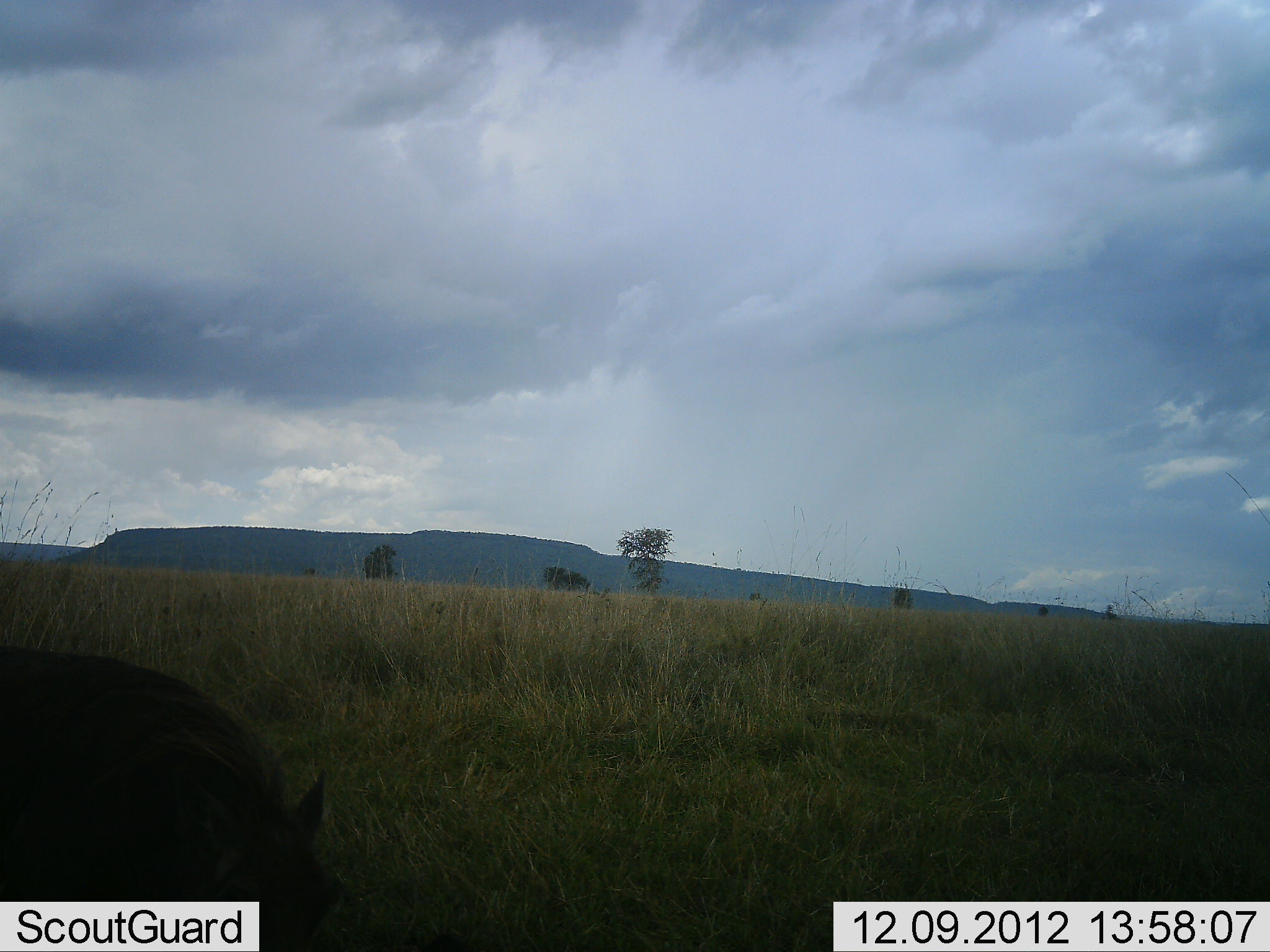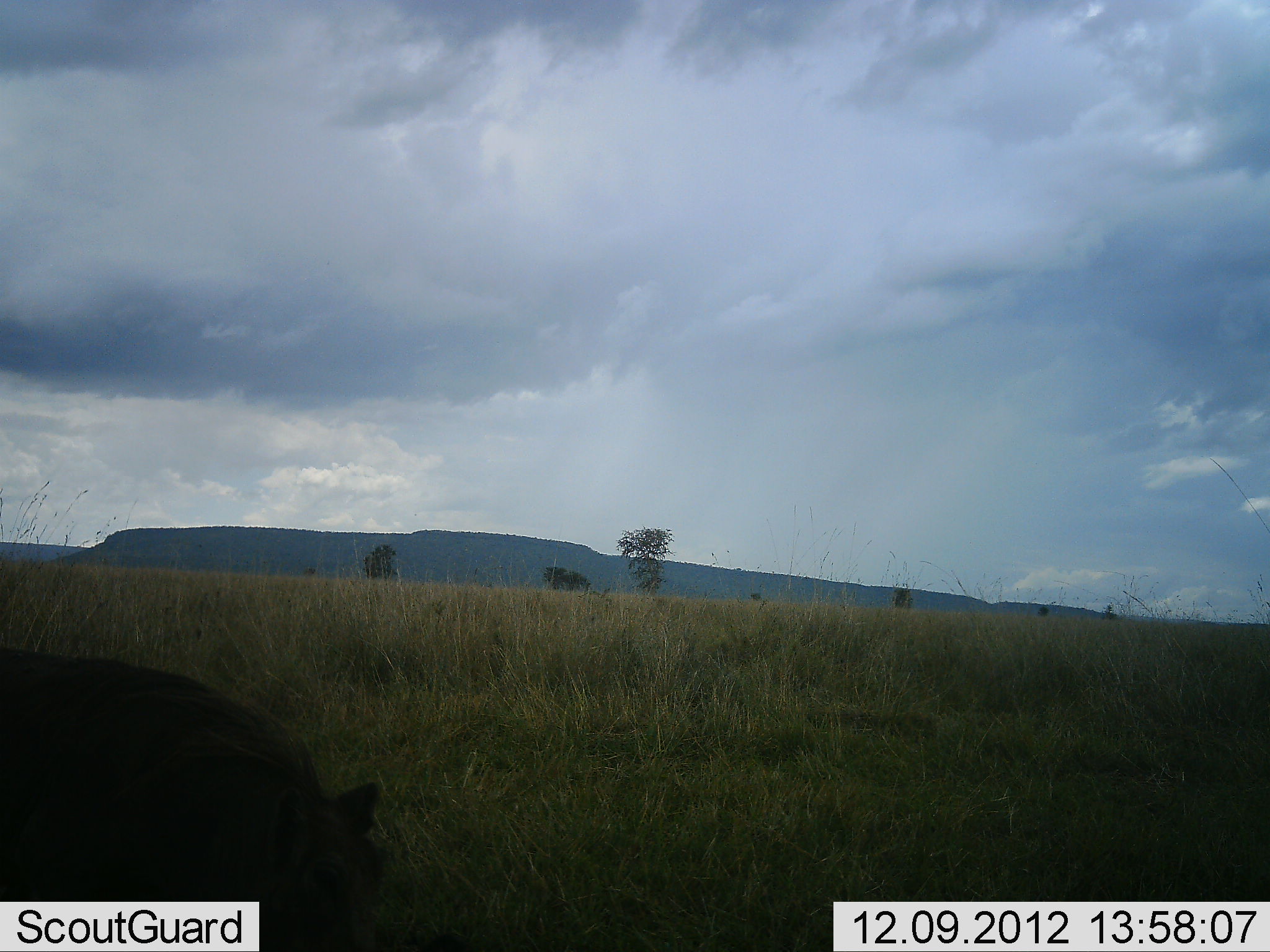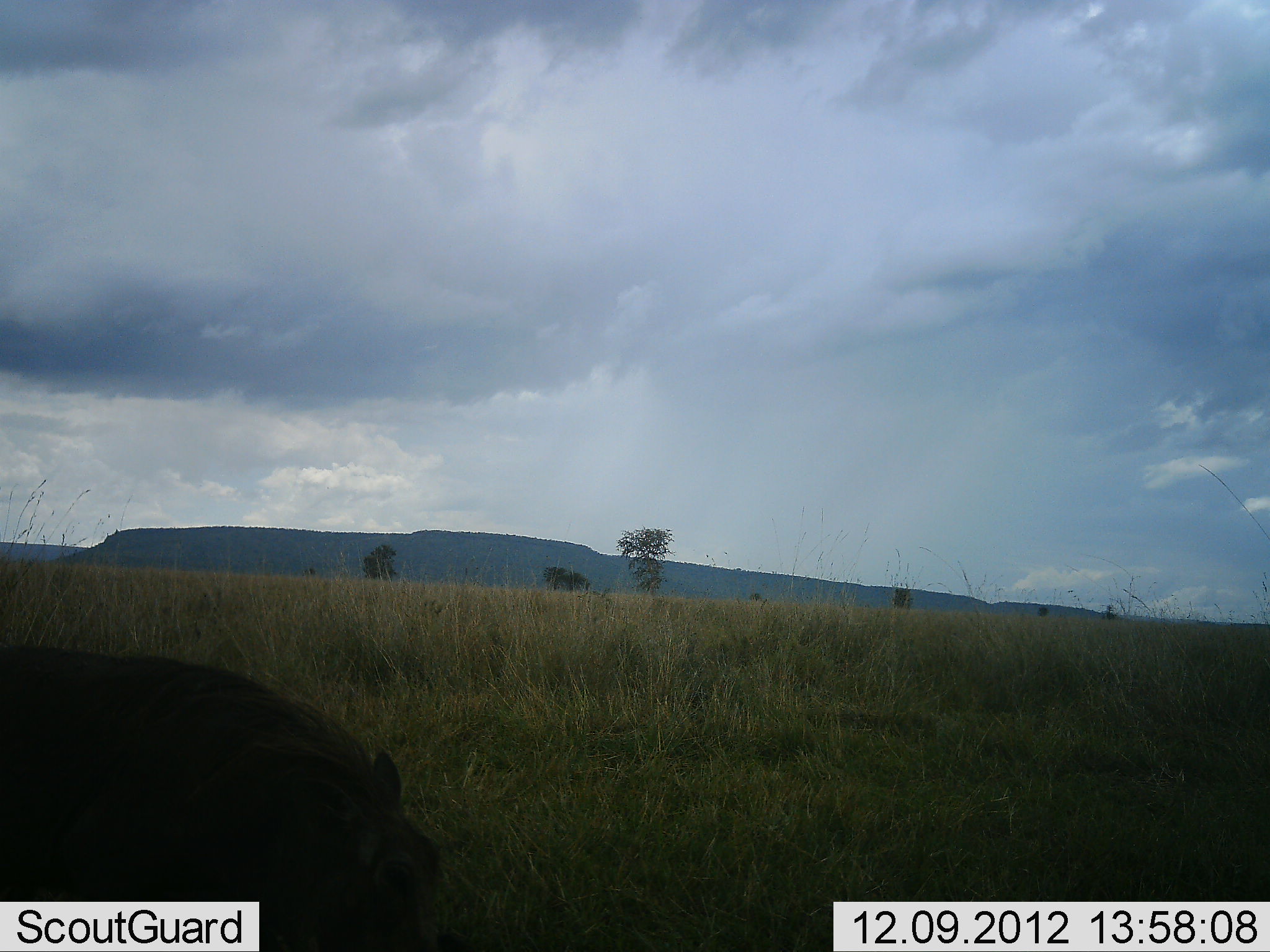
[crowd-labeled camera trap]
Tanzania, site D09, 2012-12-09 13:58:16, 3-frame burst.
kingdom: Animalia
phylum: Chordata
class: Mammalia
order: Artiodactyla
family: Suidae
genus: Phacochoerus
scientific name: Phacochoerus africanus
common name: warthog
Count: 1.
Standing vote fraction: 0%.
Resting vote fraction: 0%.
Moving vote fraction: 40%.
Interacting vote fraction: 0%.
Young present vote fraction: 0%.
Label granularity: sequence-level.